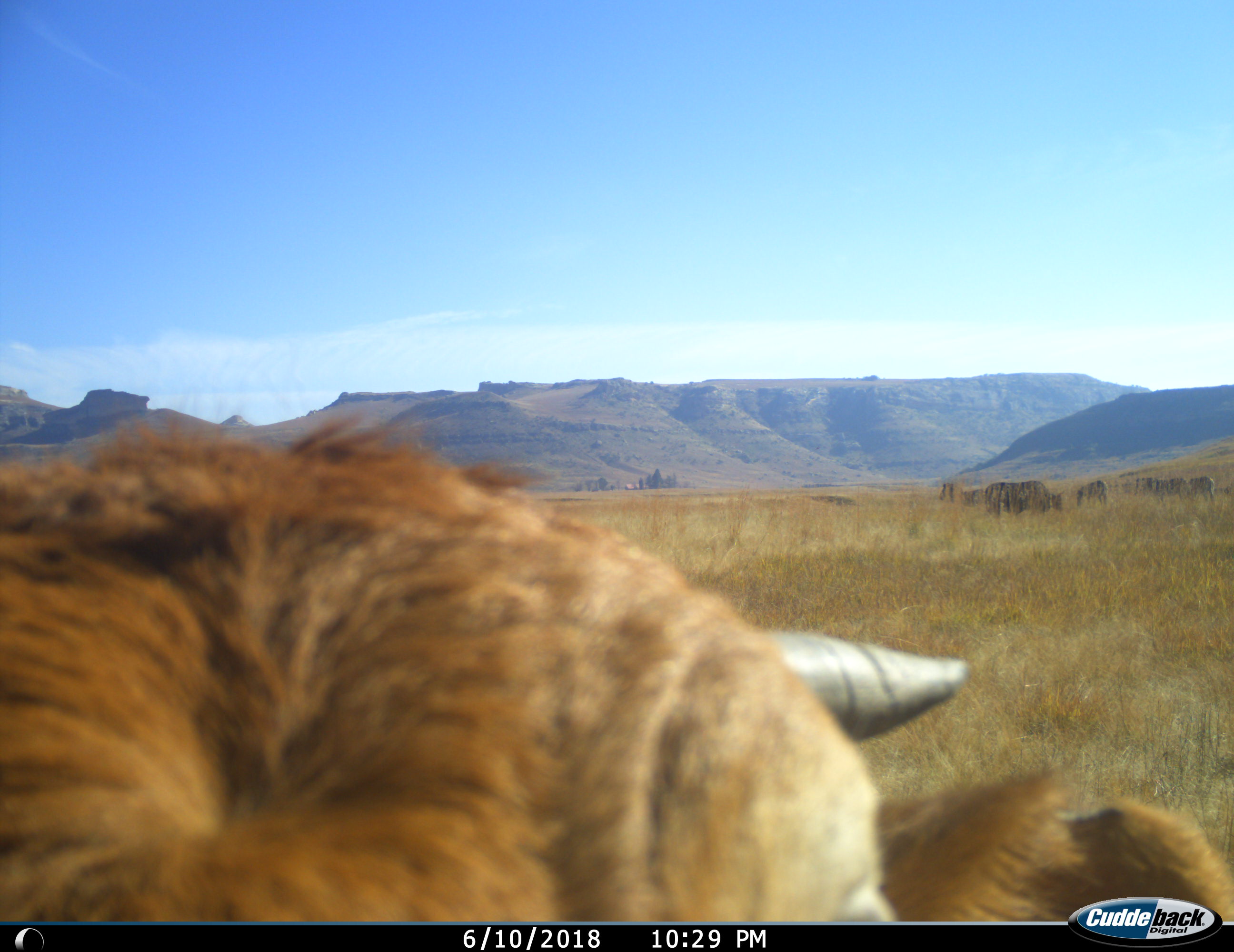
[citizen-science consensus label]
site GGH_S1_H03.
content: unidentified animal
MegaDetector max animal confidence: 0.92